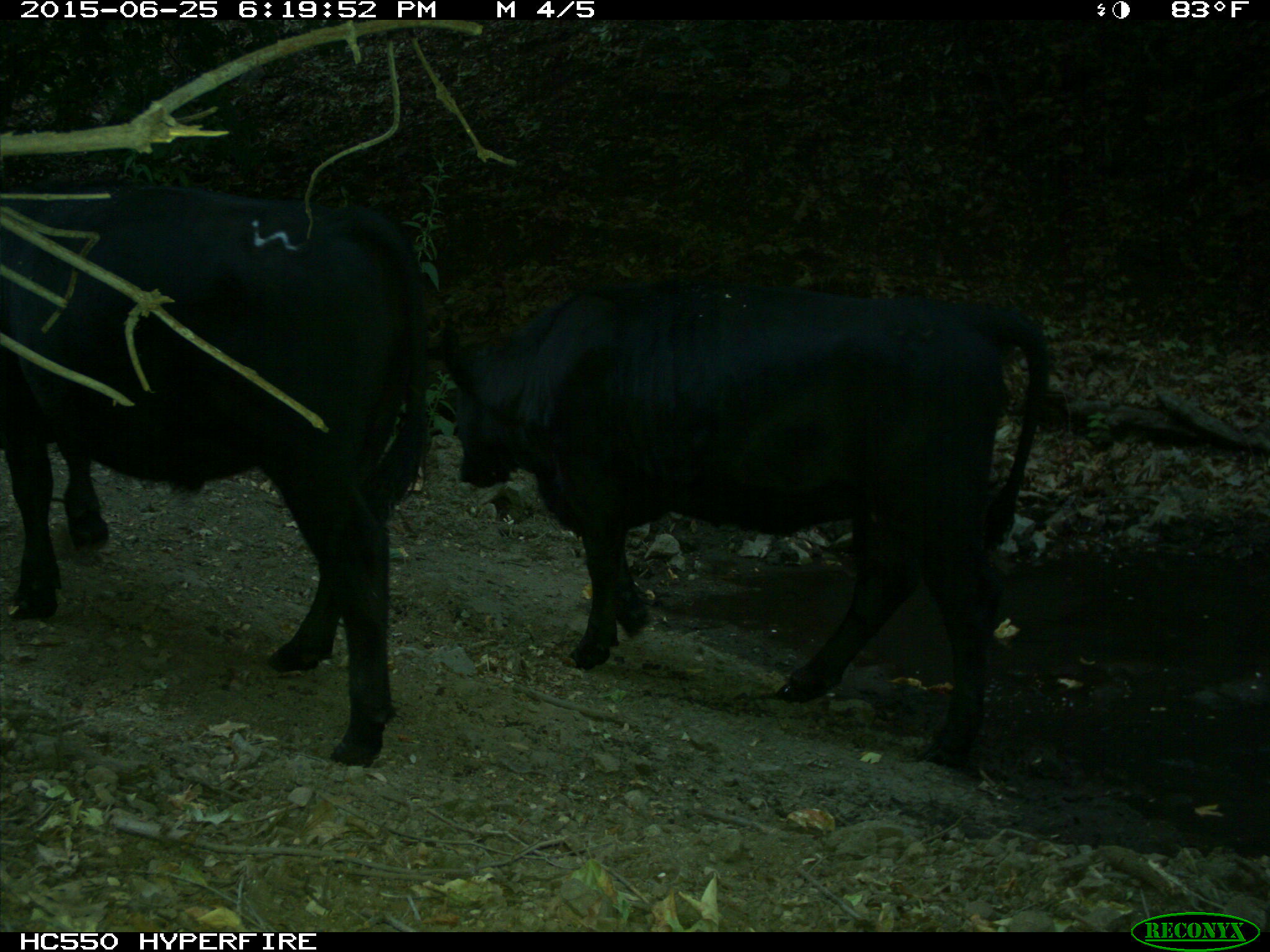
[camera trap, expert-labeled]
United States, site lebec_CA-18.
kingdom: Animalia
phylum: Chordata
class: Mammalia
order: Artiodactyla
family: Bovidae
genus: Bos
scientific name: Bos taurus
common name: domestic cow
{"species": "Bos taurus (domestic cow)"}